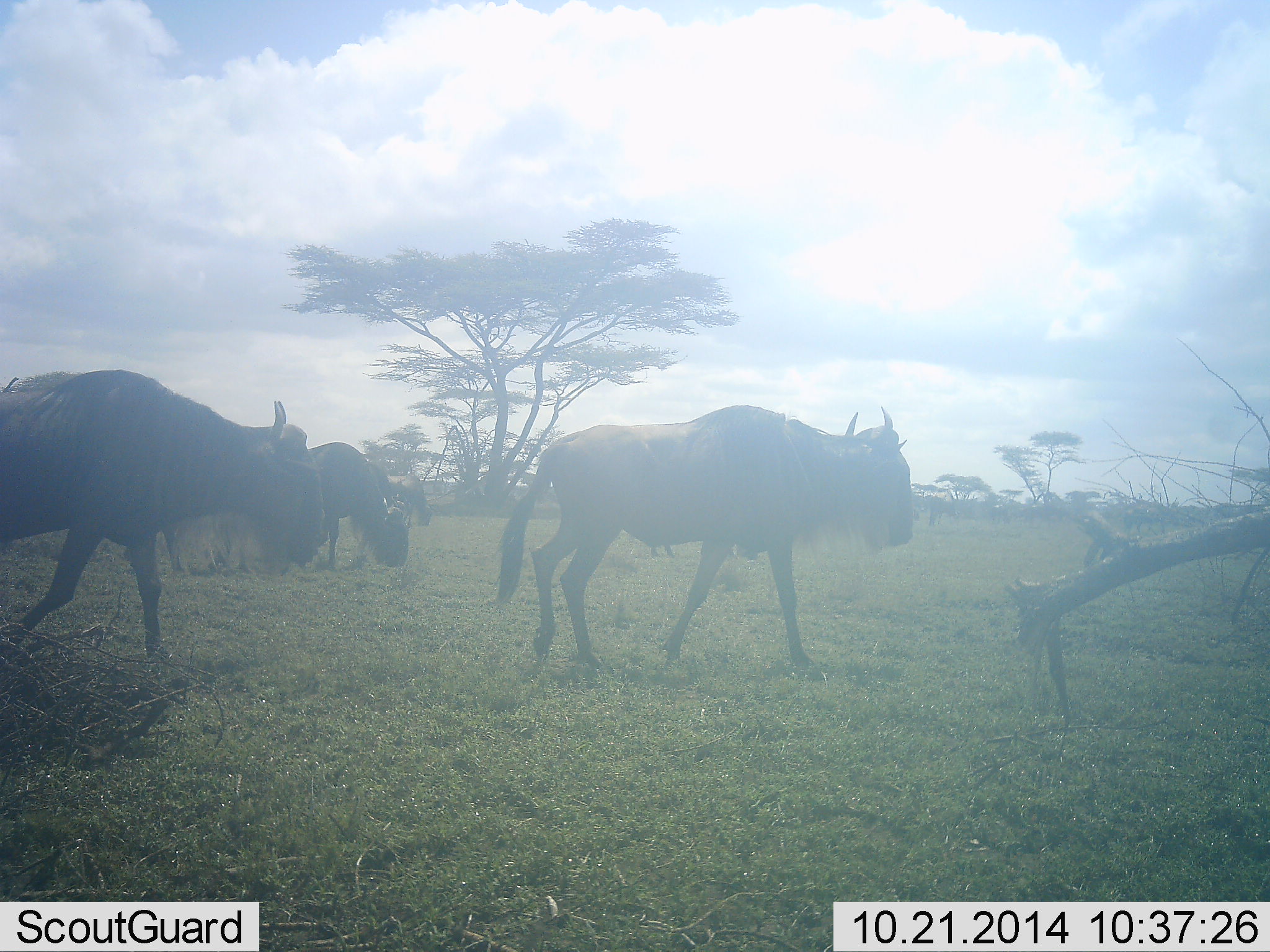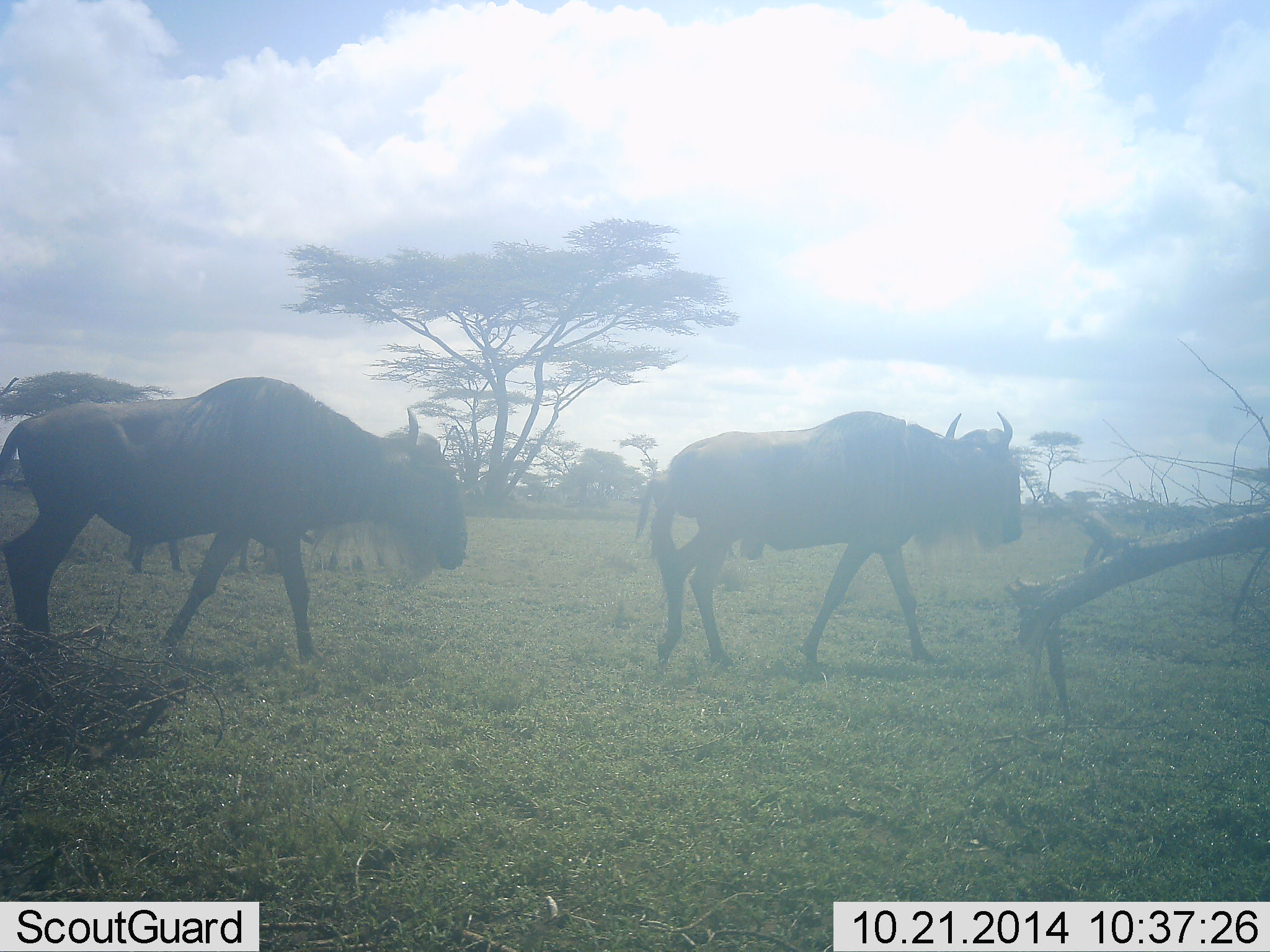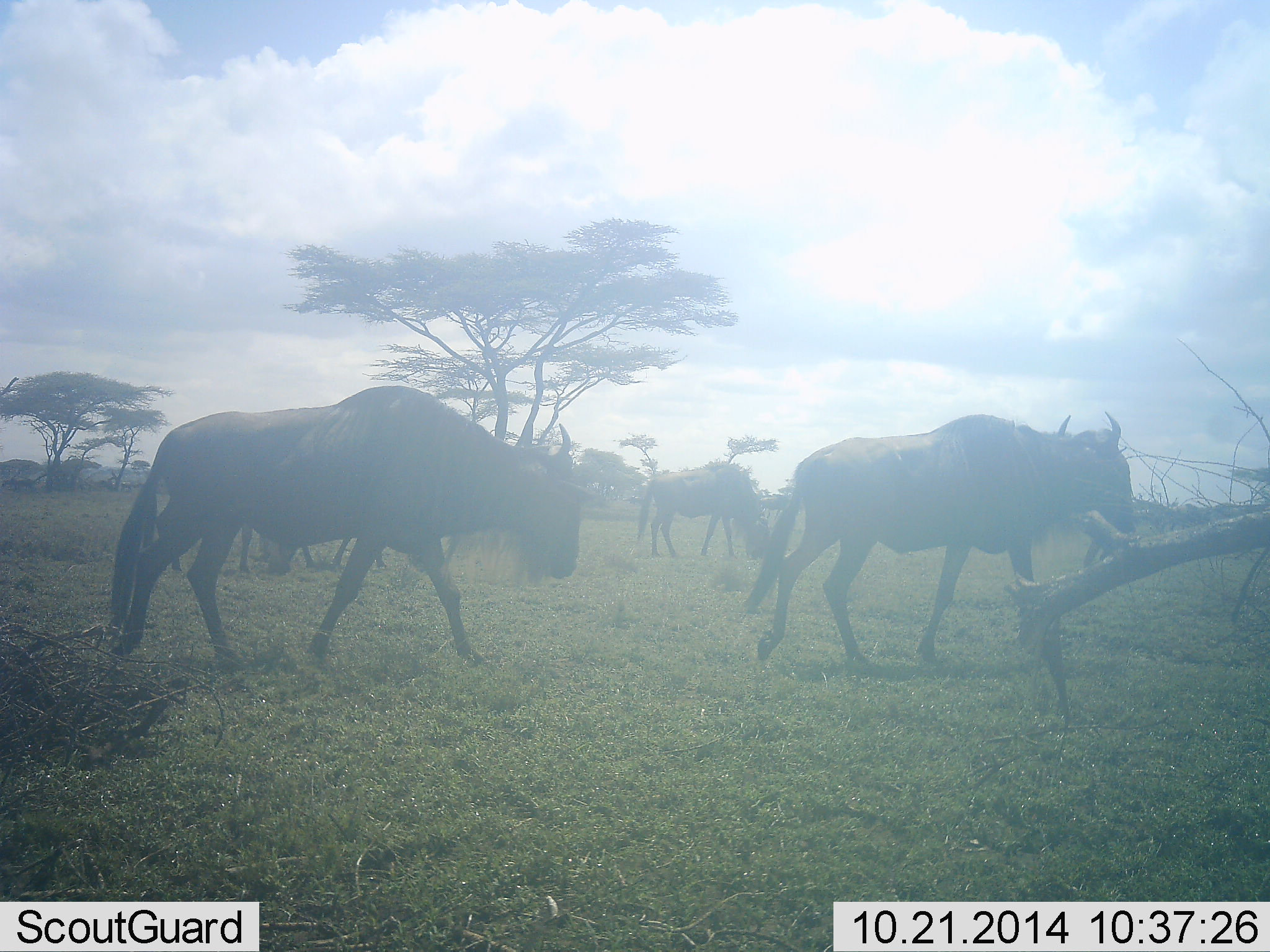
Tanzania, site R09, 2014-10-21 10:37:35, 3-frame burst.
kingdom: Animalia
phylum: Chordata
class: Mammalia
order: Artiodactyla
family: Bovidae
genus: Connochaetes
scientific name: Connochaetes taurinus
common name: blue wildebeest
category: wildebeest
Wildebeest (blue wildebeest) (Connochaetes taurinus), count 5. Behavior (volunteer vote fractions): standing 40%, resting 0%, moving 90%, interacting 0%. Young present (vote fraction): 0%. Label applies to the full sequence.